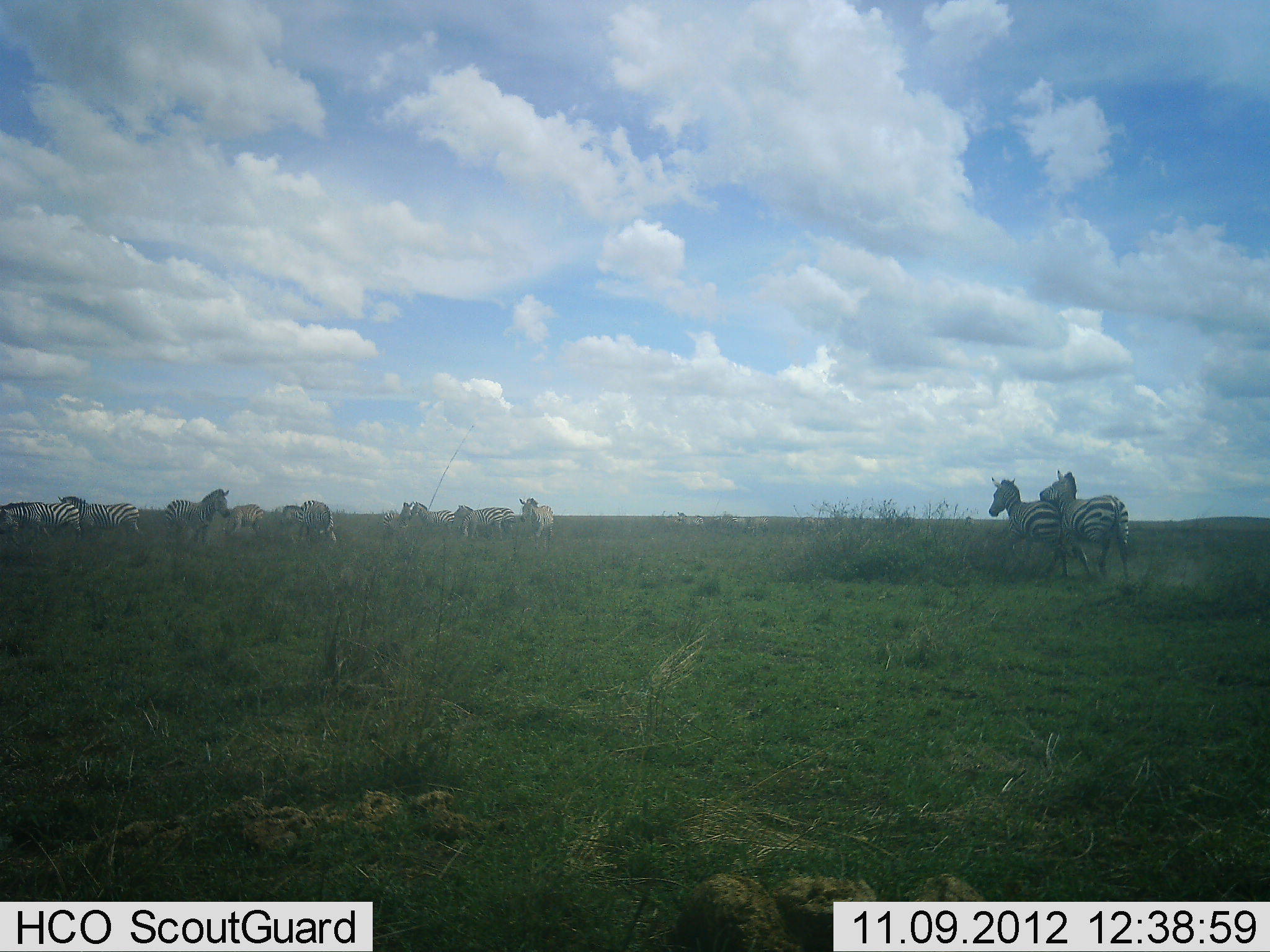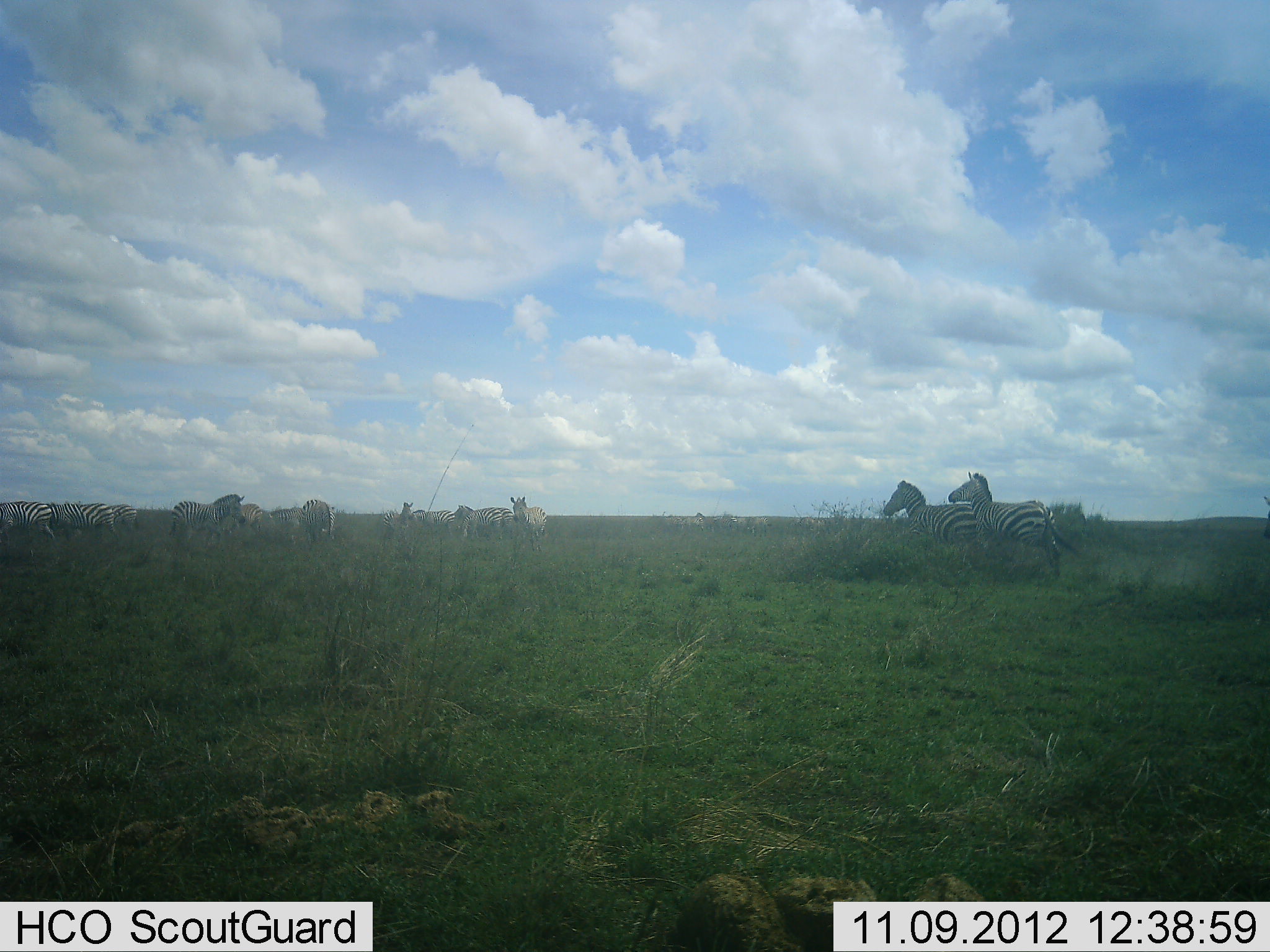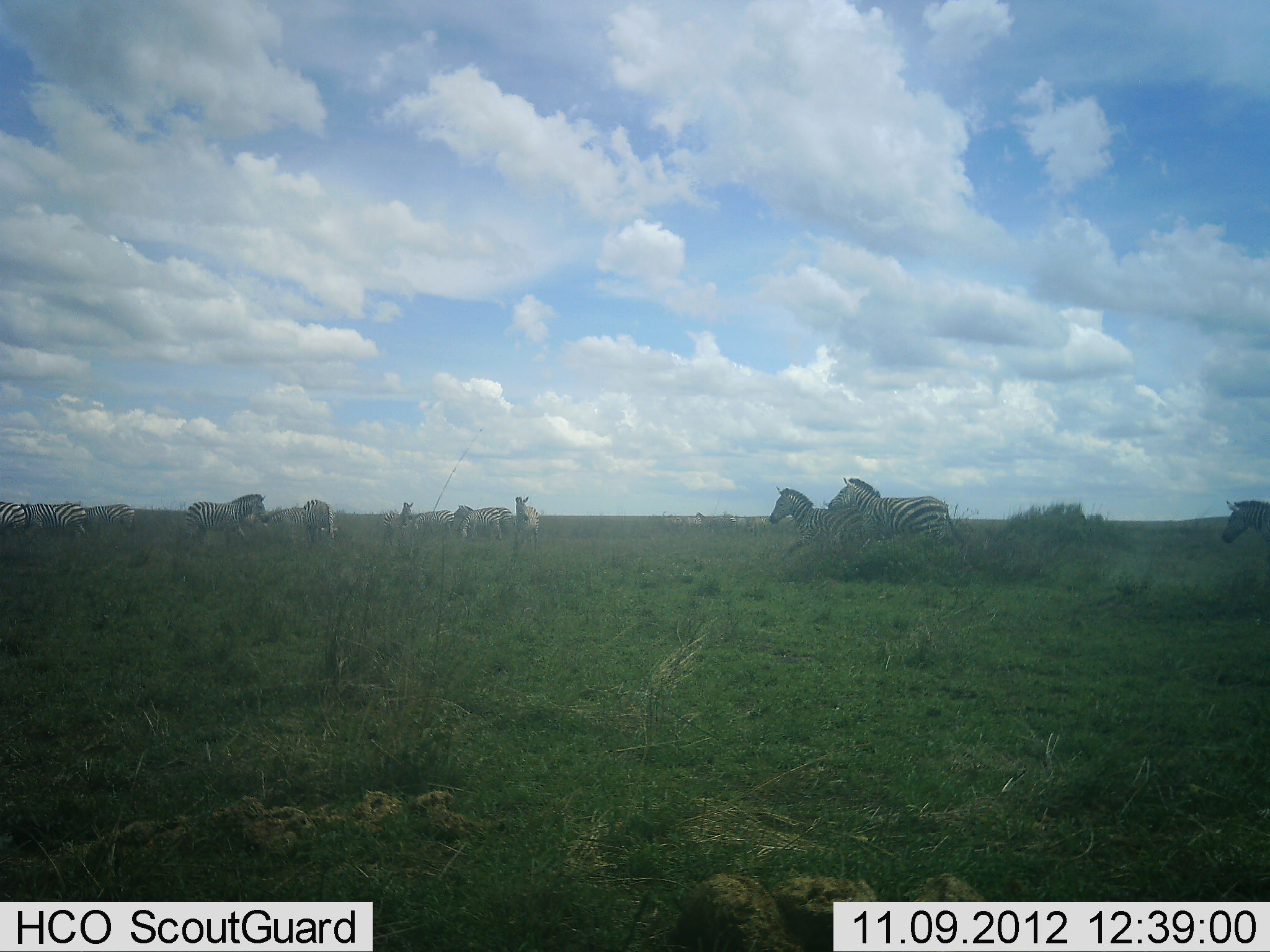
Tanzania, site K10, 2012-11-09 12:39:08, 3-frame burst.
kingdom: Animalia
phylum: Chordata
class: Mammalia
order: Perissodactyla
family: Equidae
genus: Equus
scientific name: Equus quagga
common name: plains zebra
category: zebra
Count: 11-50.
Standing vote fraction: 40%.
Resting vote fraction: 0%.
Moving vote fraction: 90%.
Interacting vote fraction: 20%.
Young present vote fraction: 0%.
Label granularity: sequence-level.